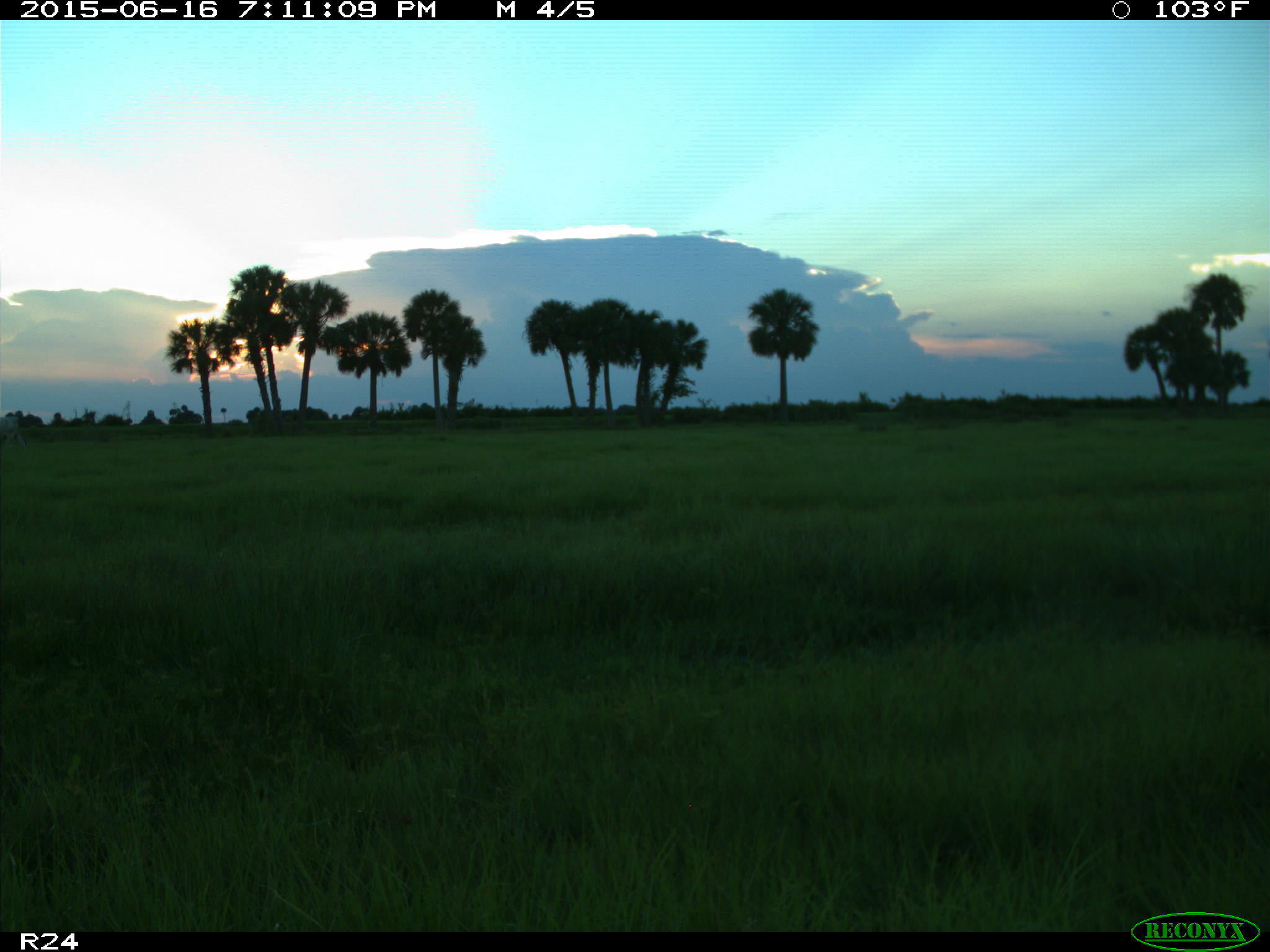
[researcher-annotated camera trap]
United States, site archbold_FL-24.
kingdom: Animalia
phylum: Chordata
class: Mammalia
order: Artiodactyla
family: Bovidae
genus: Bos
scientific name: Bos taurus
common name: domestic cow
Bos taurus (domestic cow).